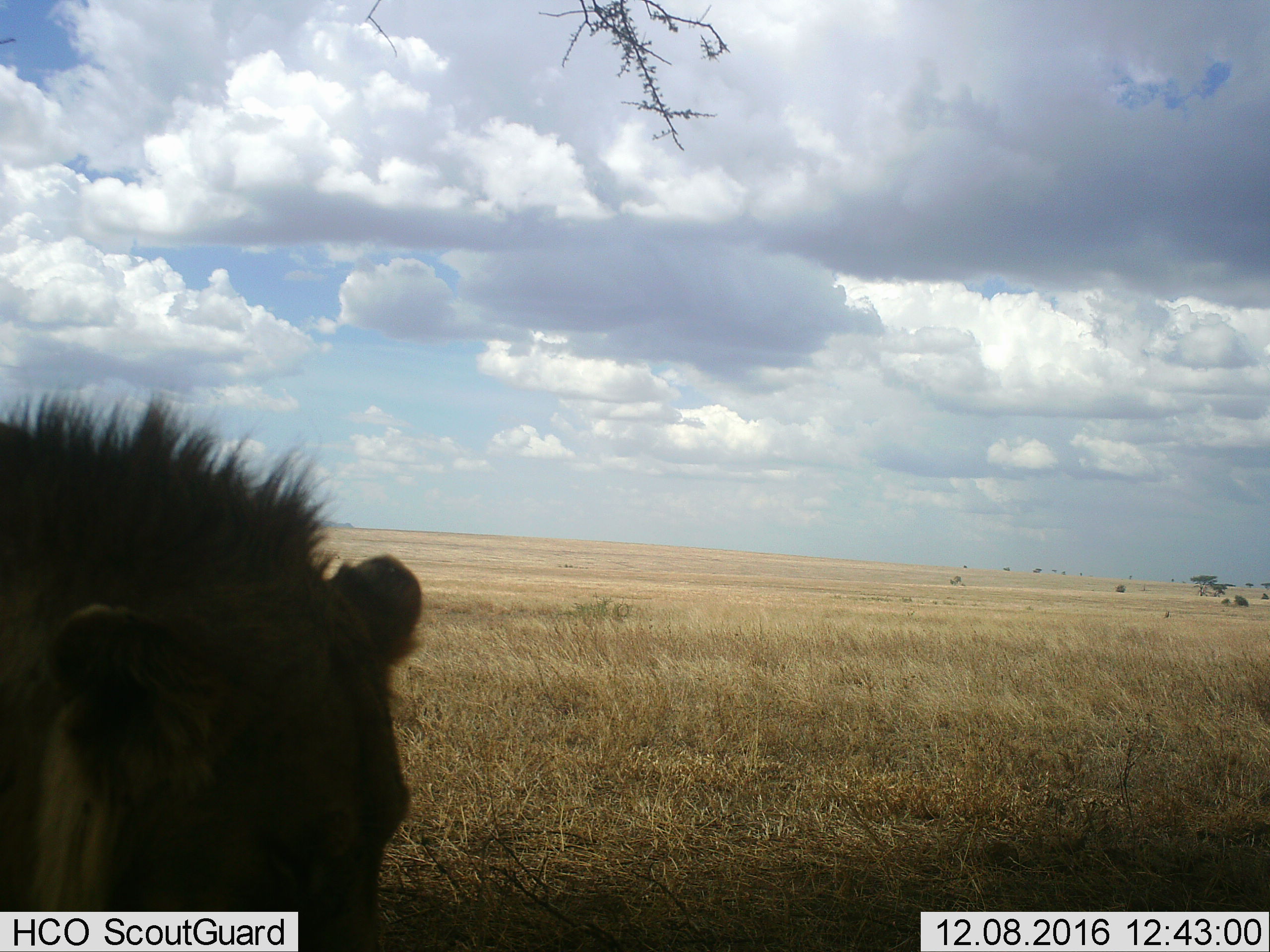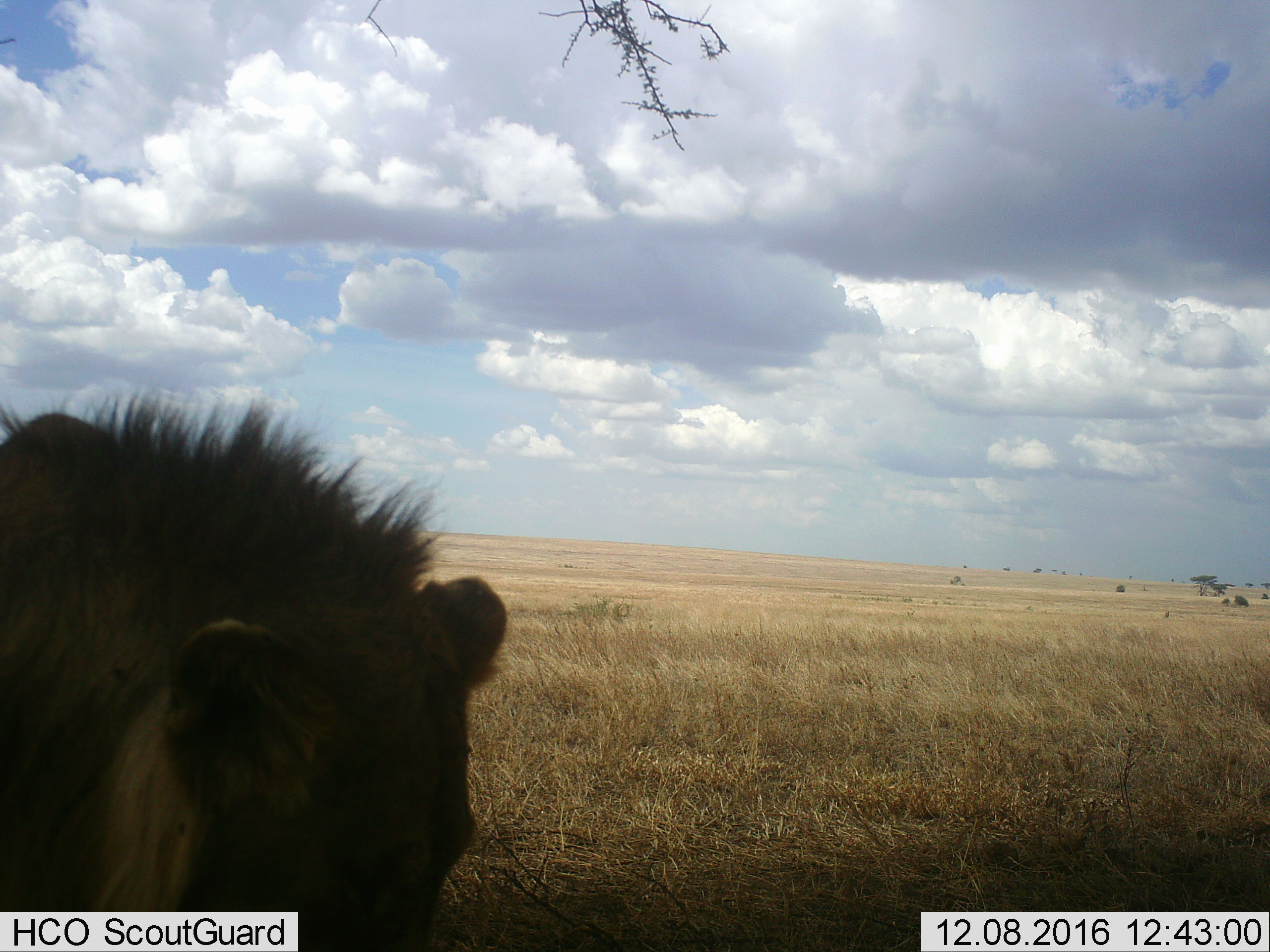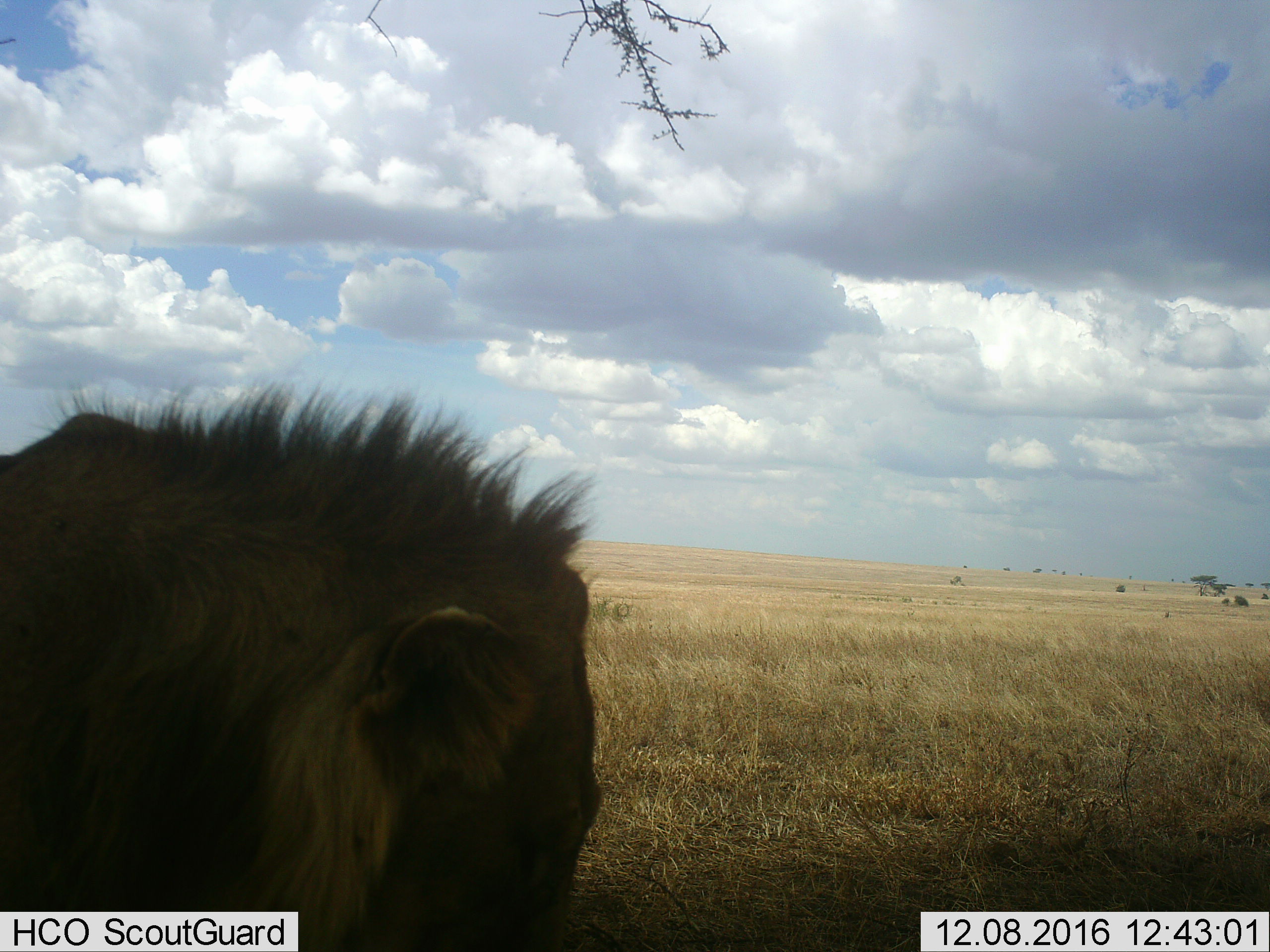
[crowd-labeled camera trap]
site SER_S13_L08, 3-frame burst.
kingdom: Animalia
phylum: Chordata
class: Mammalia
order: Carnivora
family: Felidae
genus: Panthera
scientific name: Panthera leo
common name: lion male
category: lionmale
Lionmale (lion male) (Panthera leo), count 1. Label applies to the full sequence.